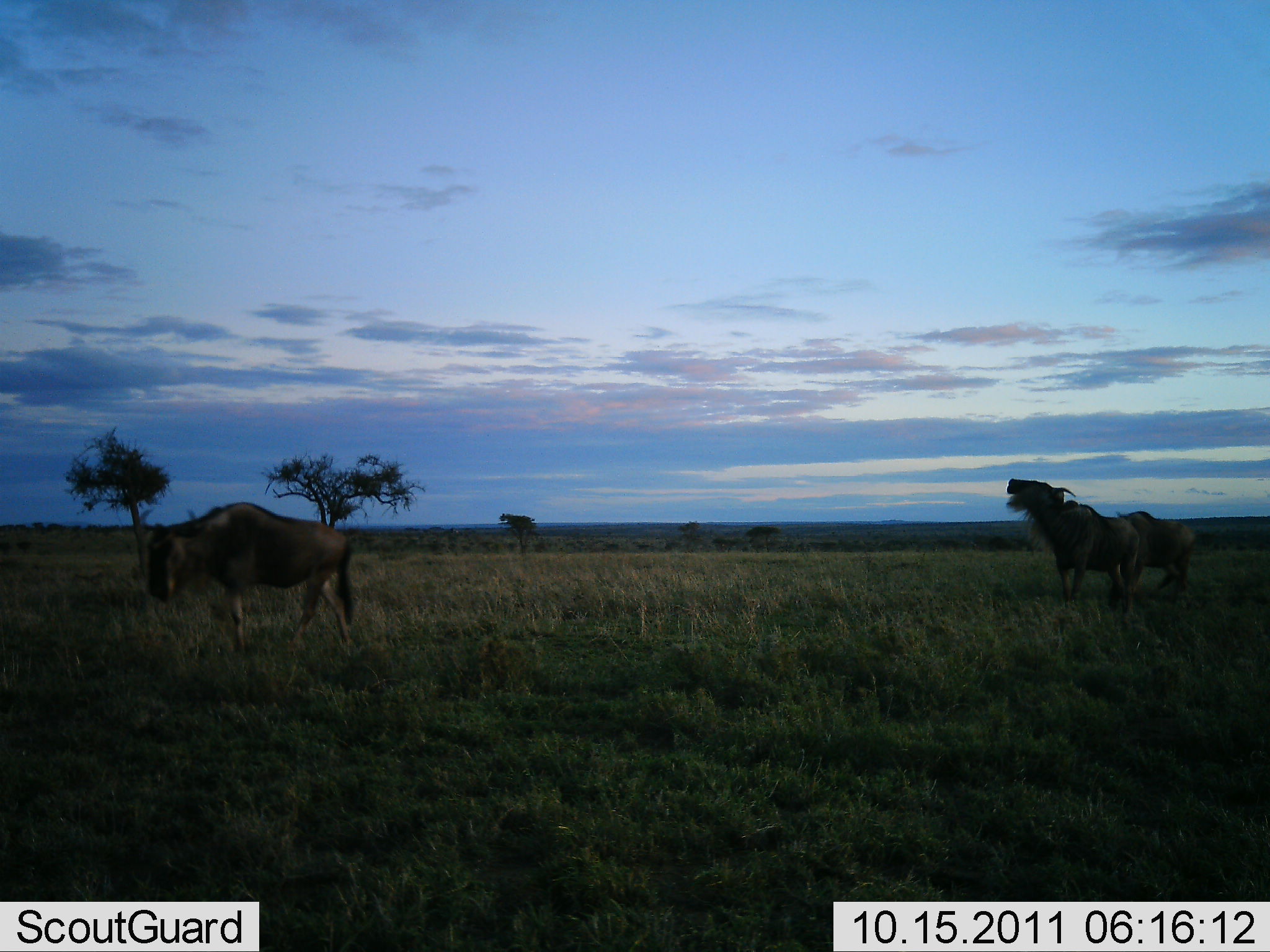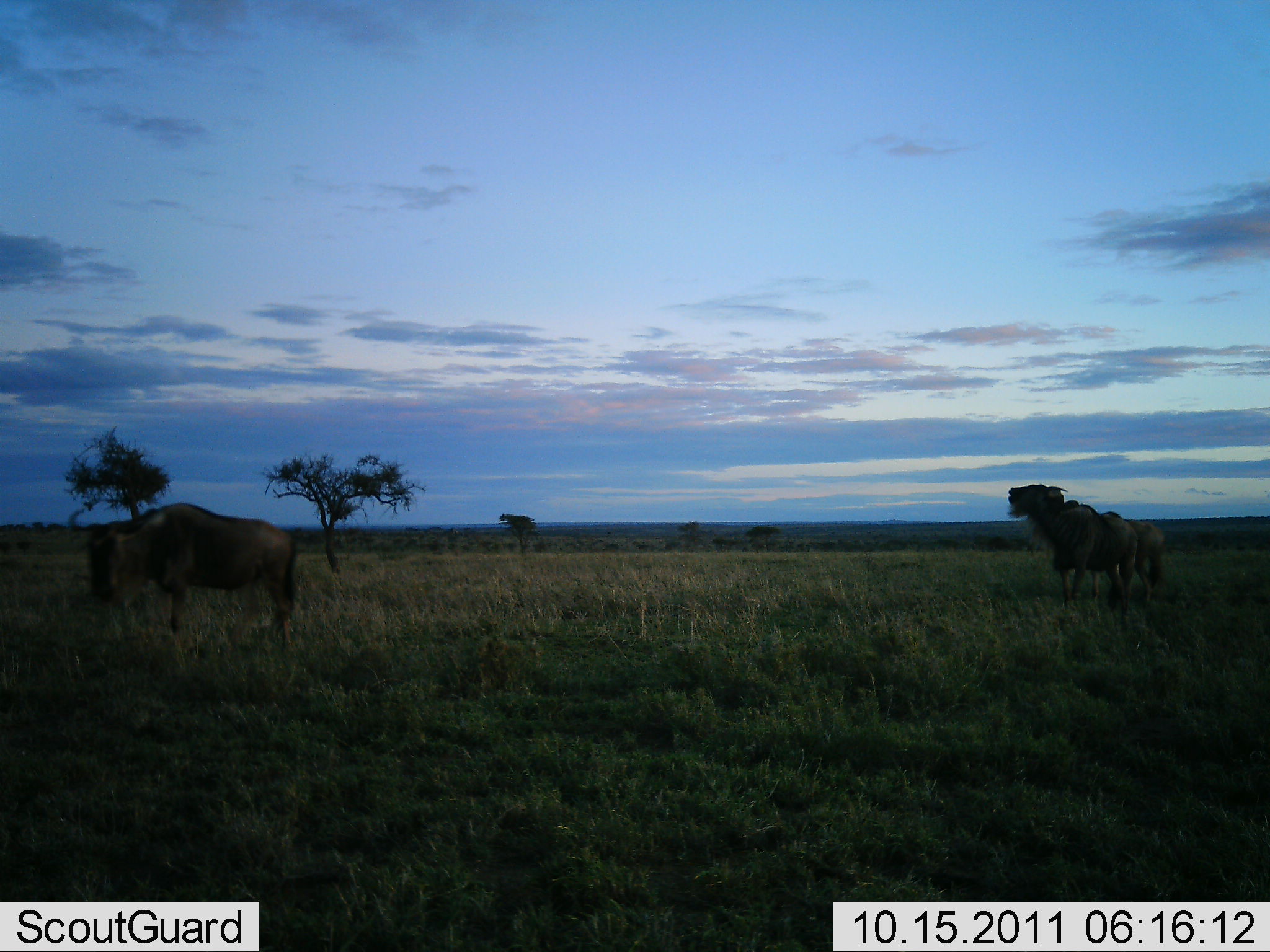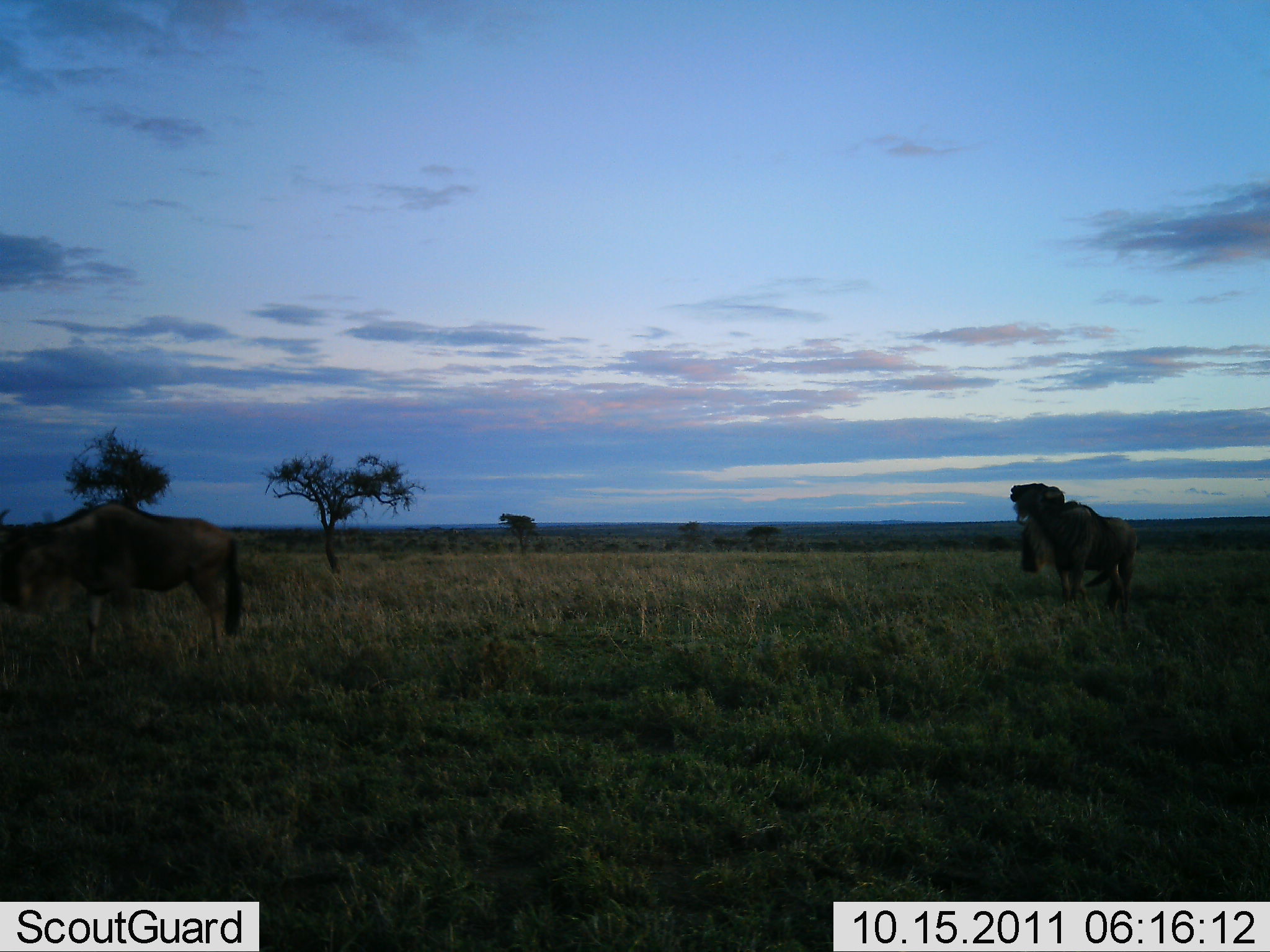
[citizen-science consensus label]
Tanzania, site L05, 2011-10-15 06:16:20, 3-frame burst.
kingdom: Animalia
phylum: Chordata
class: Mammalia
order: Artiodactyla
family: Bovidae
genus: Connochaetes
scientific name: Connochaetes taurinus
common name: blue wildebeest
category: wildebeest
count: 3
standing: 55%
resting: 9%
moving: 82%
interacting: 45%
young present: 0%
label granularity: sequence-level